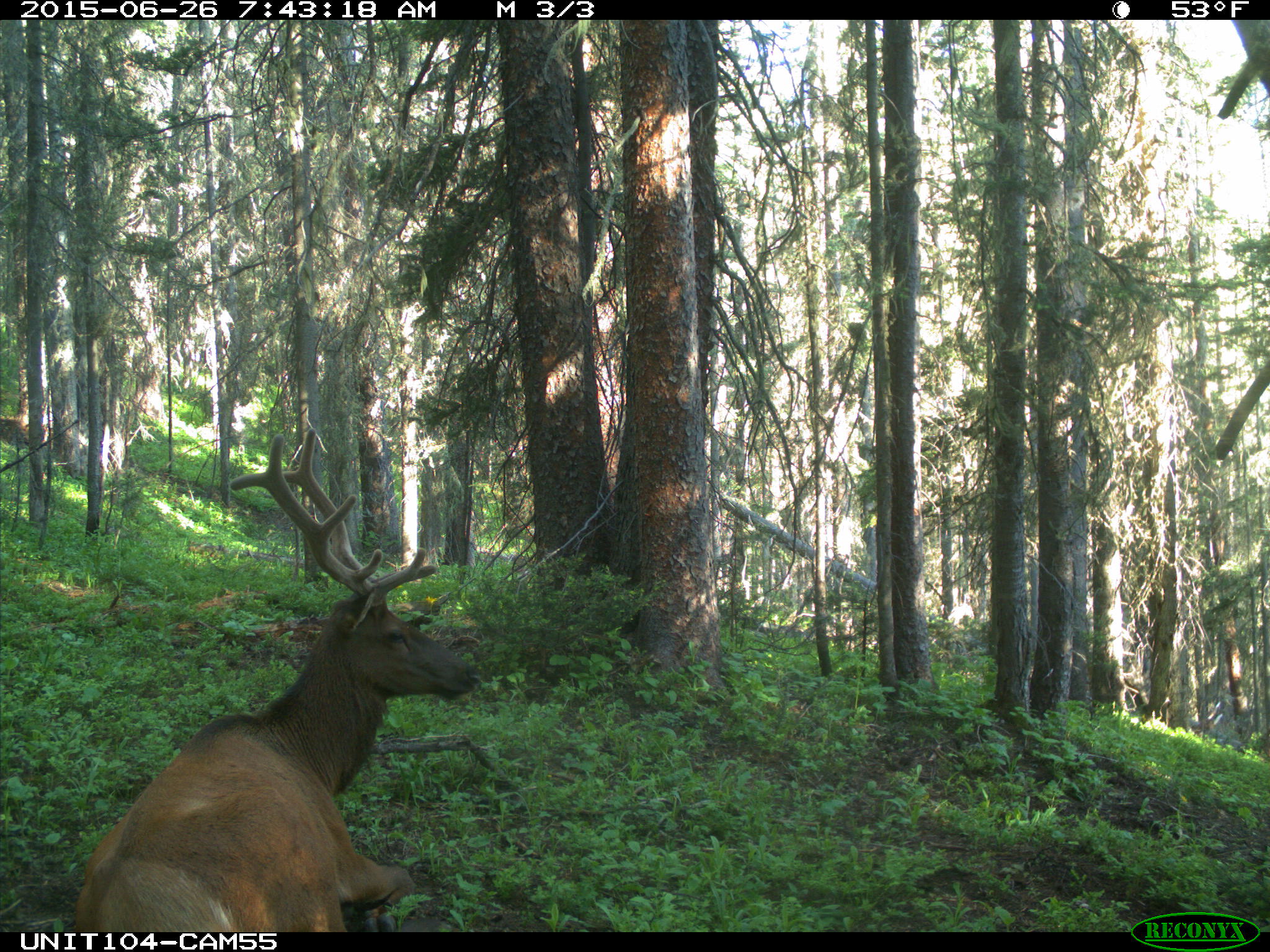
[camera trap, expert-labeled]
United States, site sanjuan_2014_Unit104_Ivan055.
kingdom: Animalia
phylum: Chordata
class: Mammalia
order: Artiodactyla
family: Cervidae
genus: Cervus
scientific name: Cervus elaphus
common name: red deer